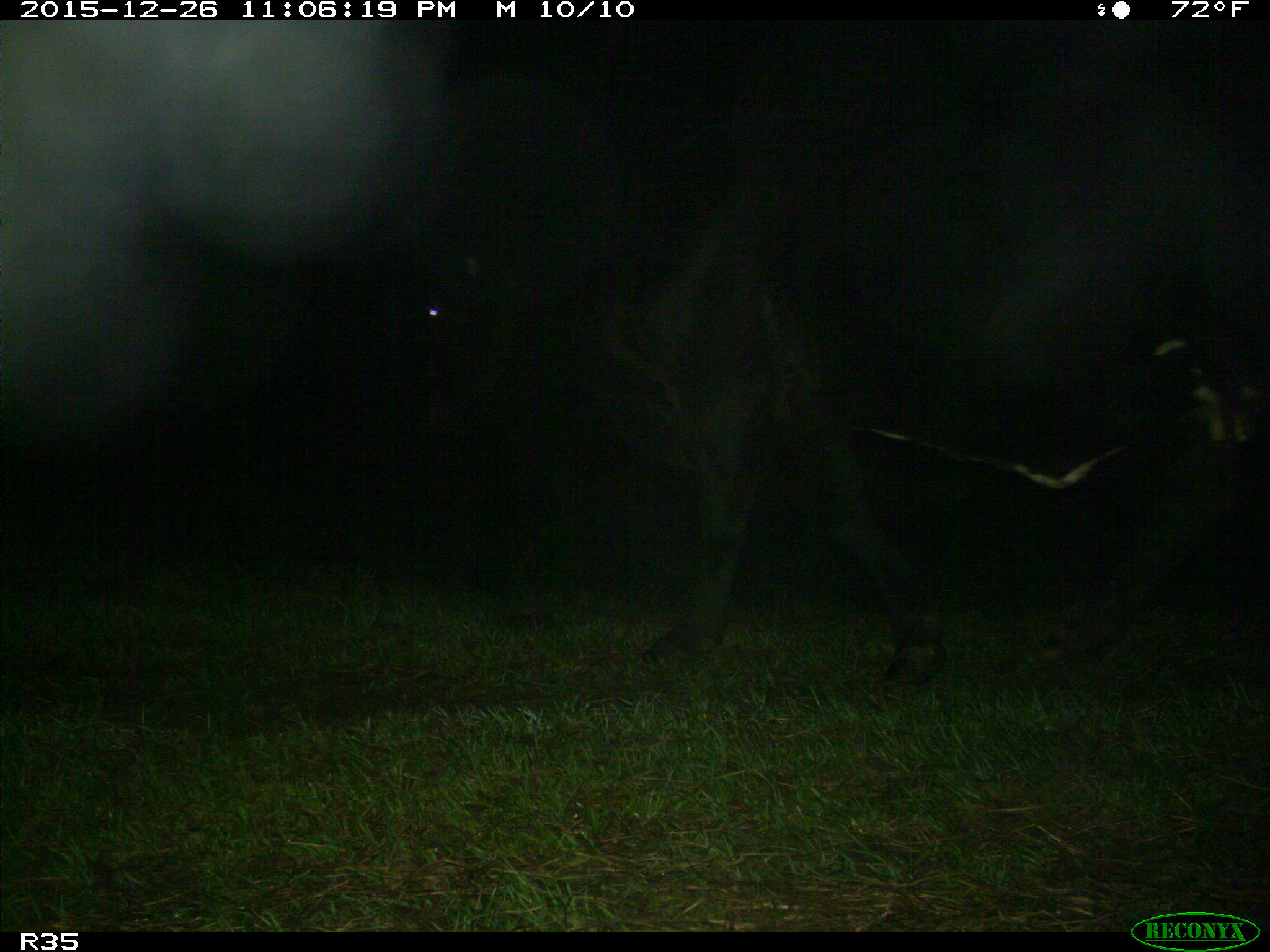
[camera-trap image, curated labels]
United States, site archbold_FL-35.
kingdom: Animalia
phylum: Chordata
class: Mammalia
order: Artiodactyla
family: Bovidae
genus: Bos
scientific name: Bos taurus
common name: domestic cow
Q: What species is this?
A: Bos taurus (domestic cow).